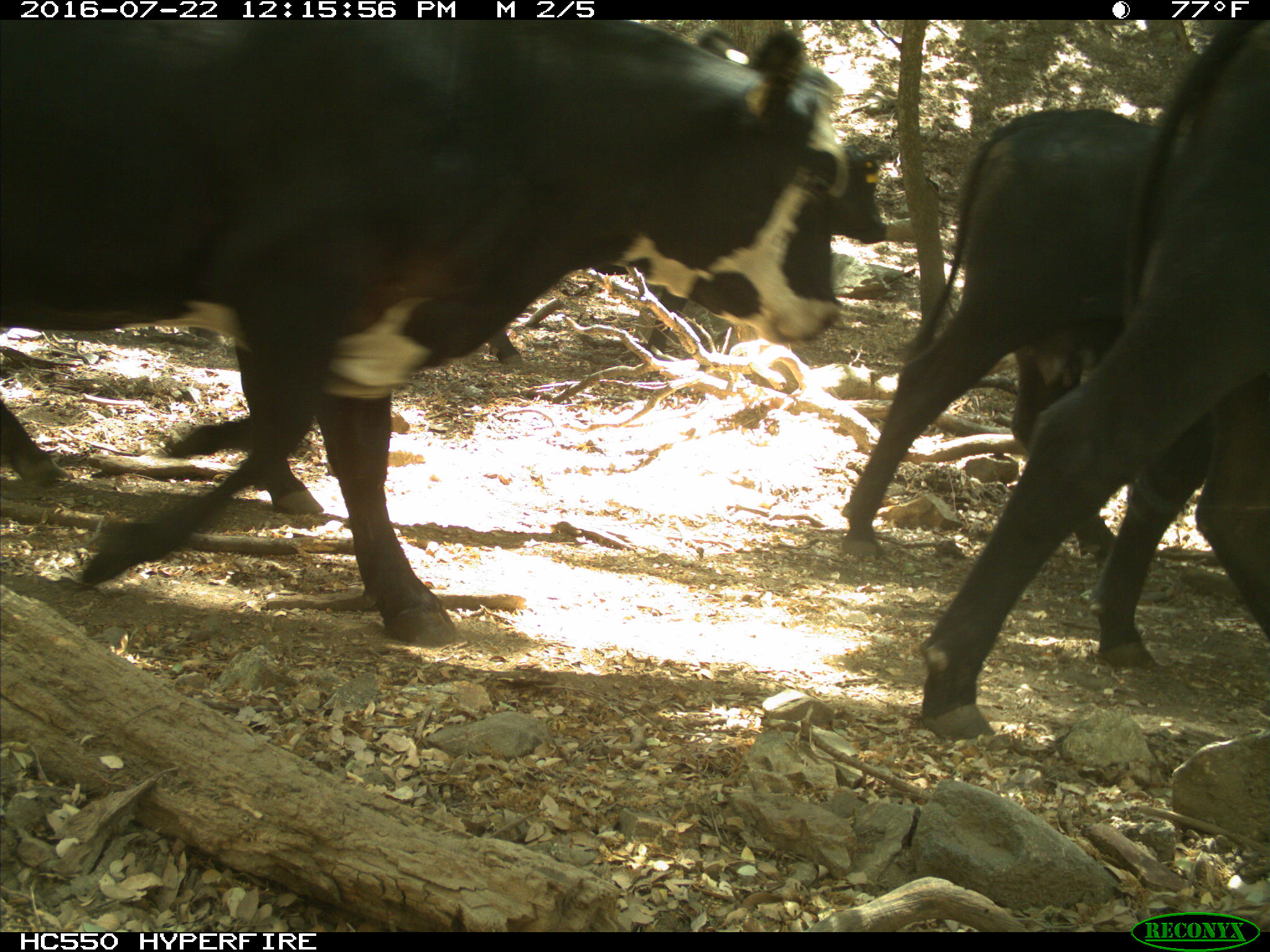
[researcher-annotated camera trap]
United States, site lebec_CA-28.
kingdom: Animalia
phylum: Chordata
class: Mammalia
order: Artiodactyla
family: Bovidae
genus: Bos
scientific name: Bos taurus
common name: domestic cow